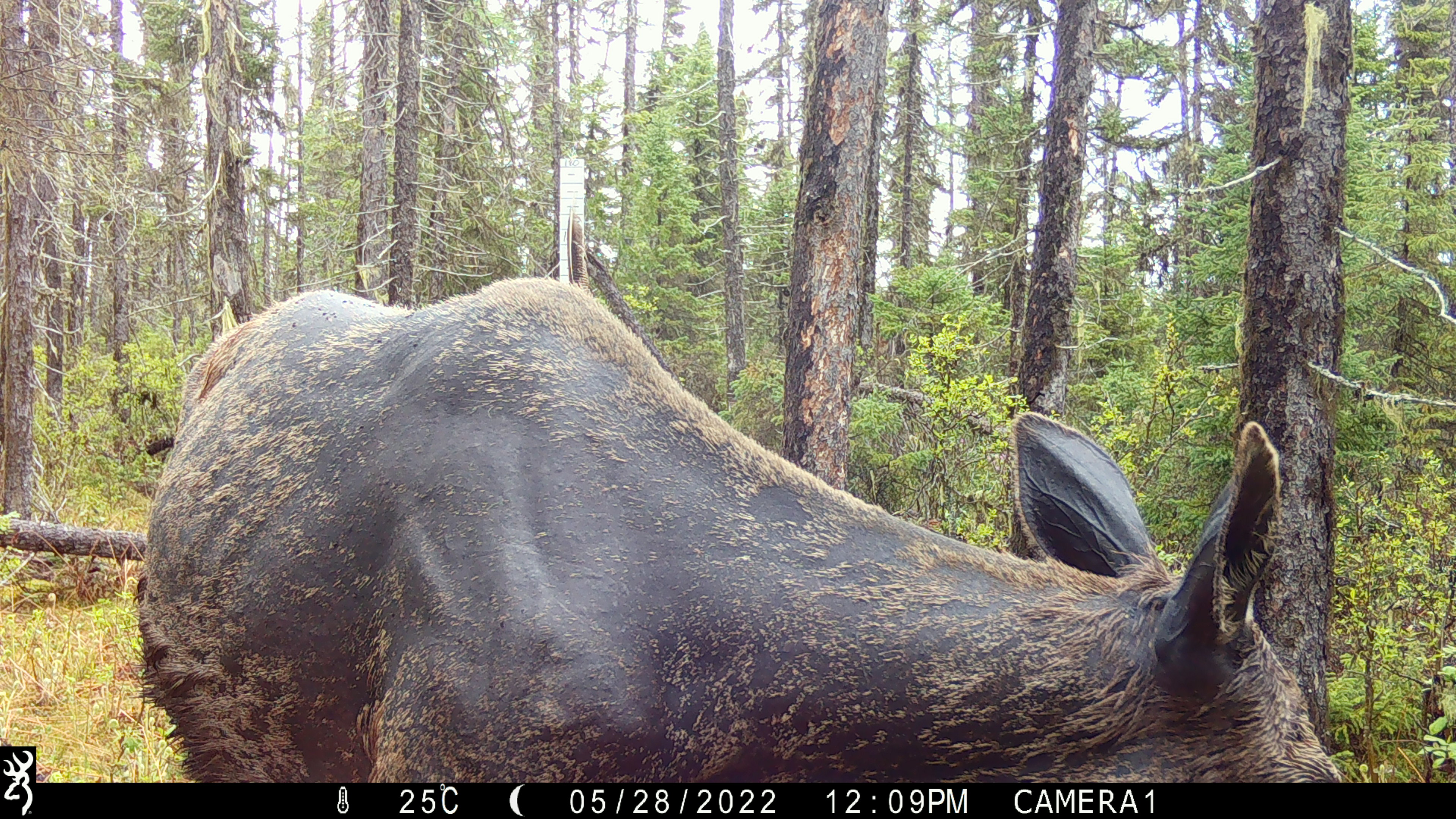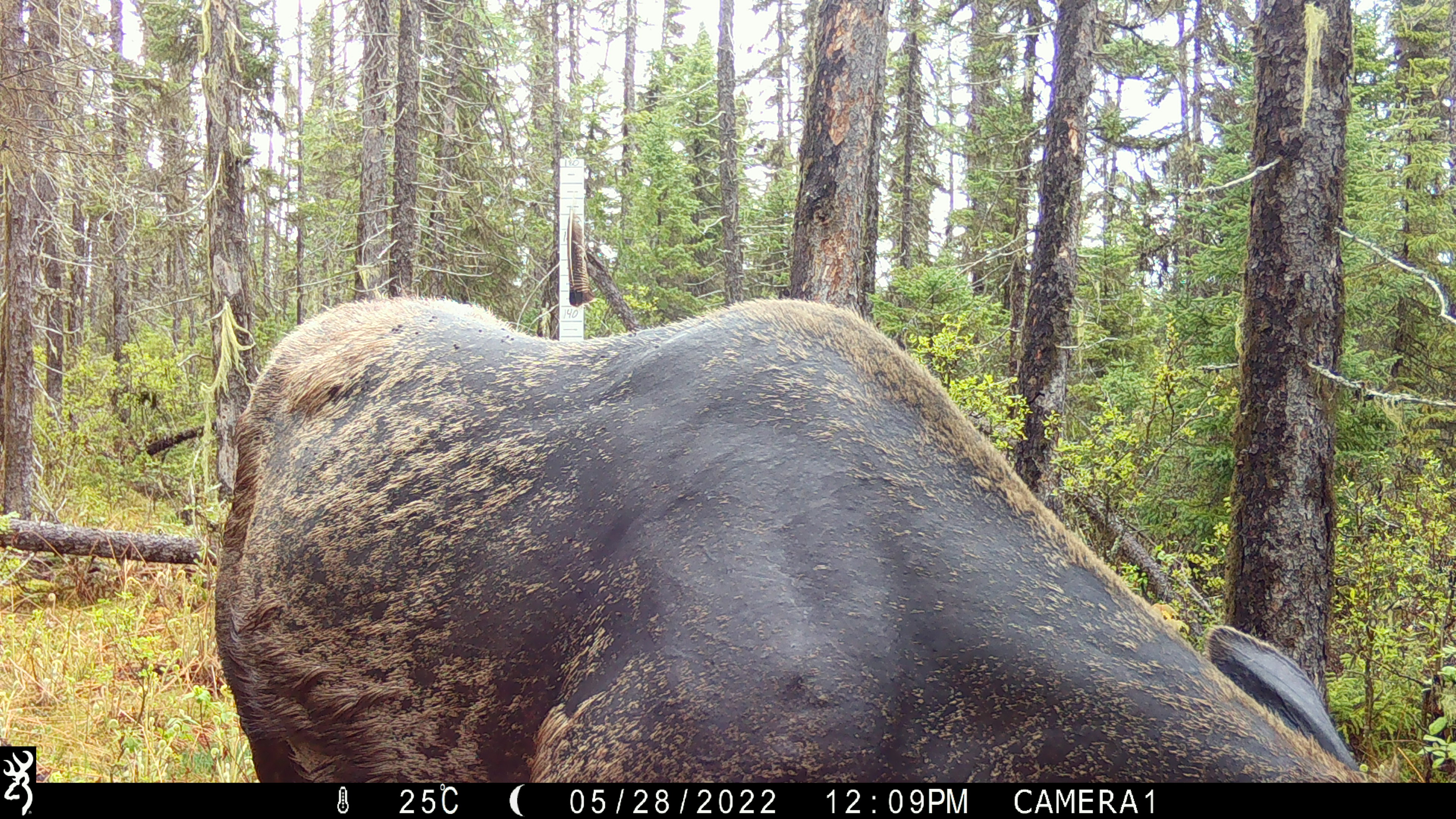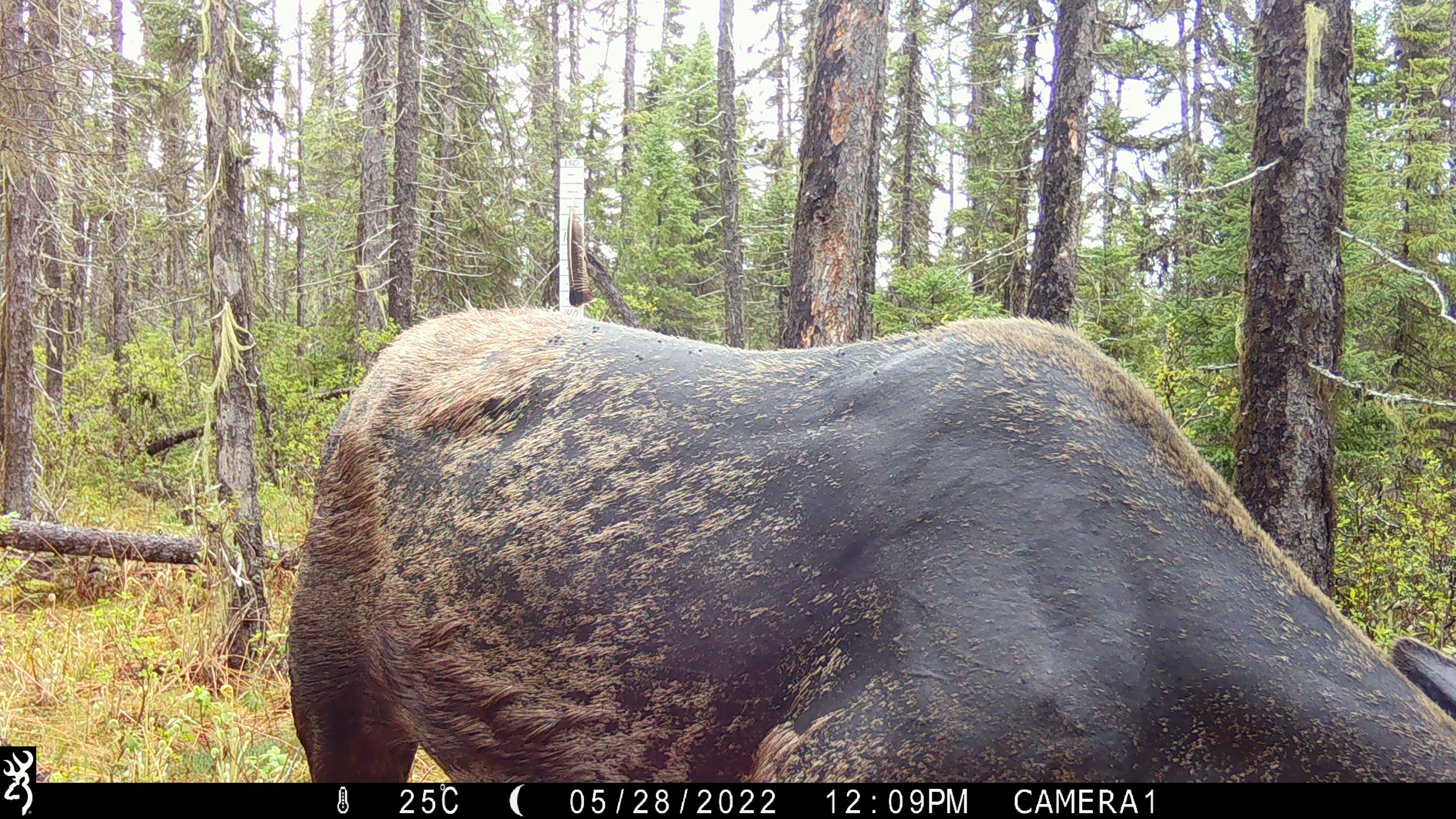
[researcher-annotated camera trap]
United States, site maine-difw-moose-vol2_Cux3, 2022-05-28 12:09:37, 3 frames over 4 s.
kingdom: Animalia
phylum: Chordata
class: Mammalia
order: Artiodactyla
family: Cervidae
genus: Alces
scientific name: Alces alces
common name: moose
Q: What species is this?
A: Moose (Alces alces).